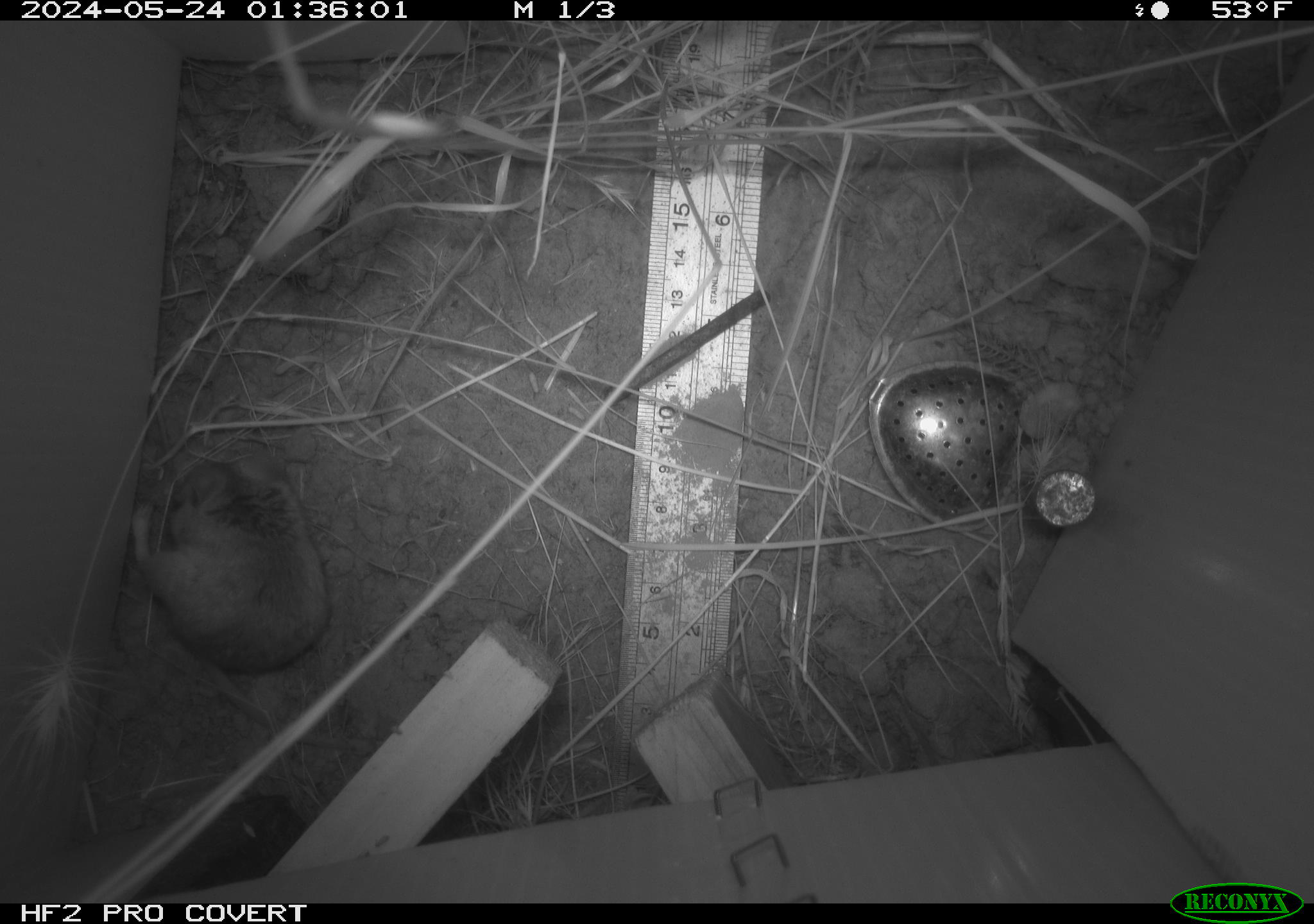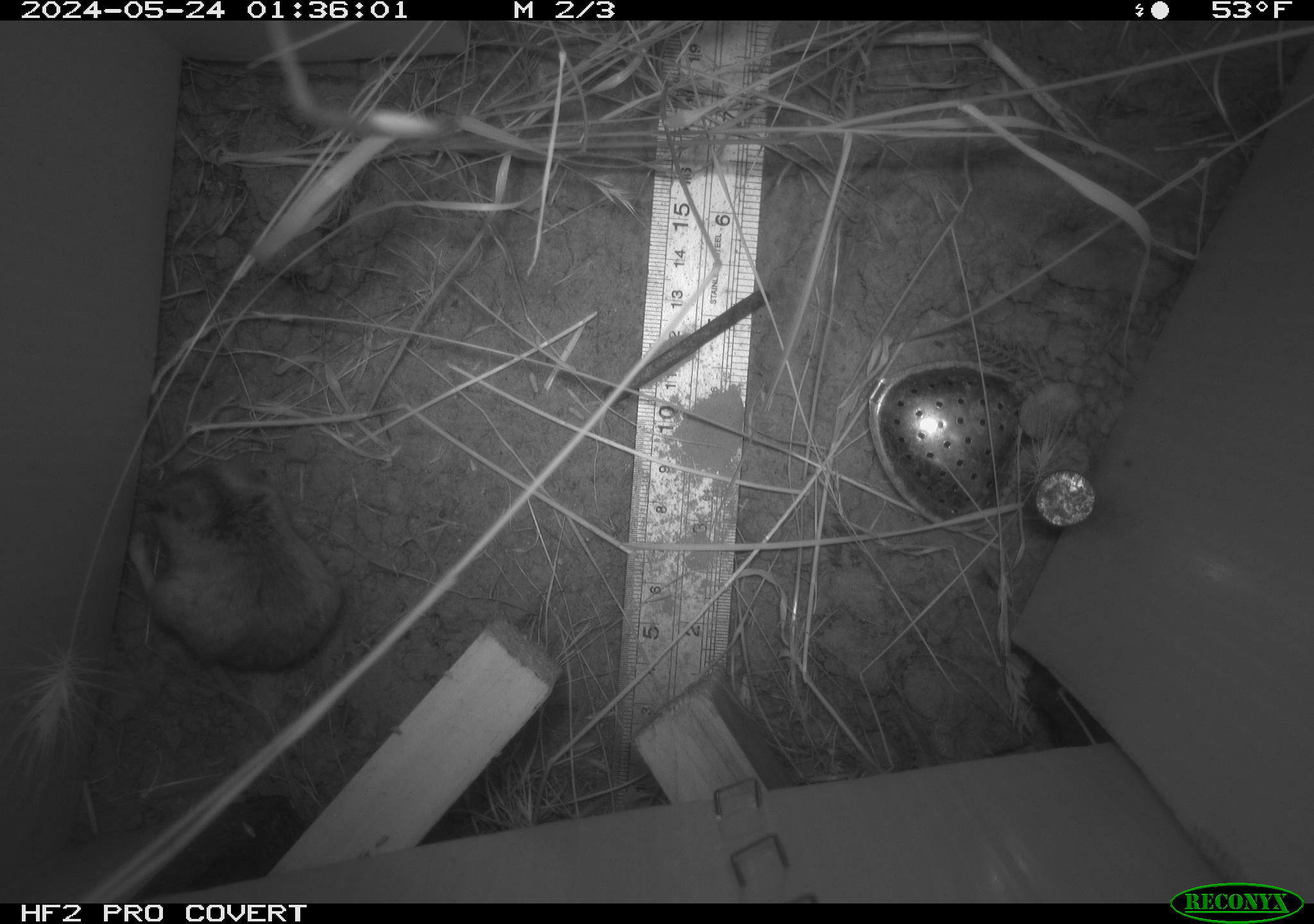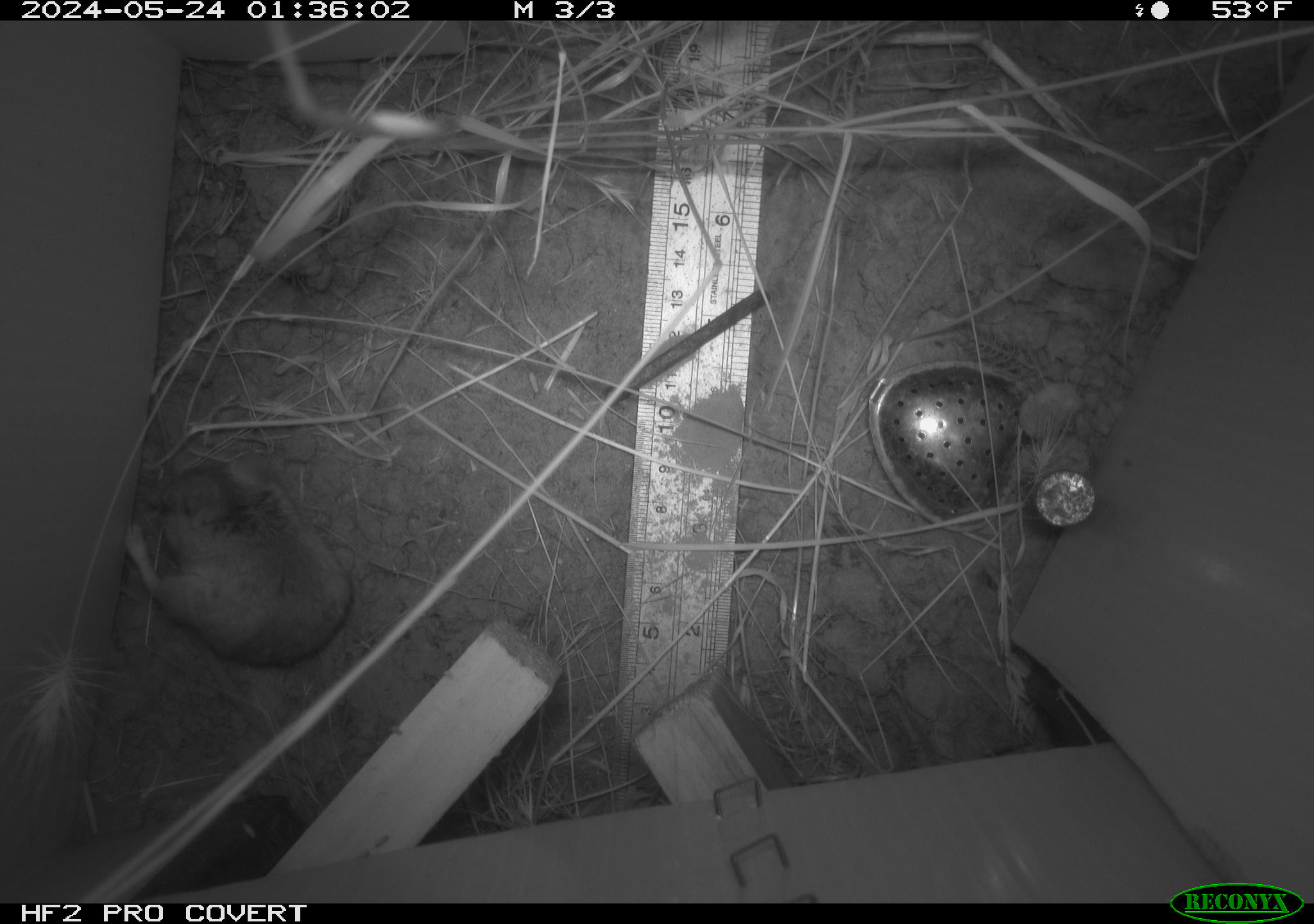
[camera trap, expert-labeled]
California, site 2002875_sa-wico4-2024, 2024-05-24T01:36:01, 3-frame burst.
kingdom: Animalia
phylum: Chordata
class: Mammalia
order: Rodentia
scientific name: Rodentia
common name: rodent